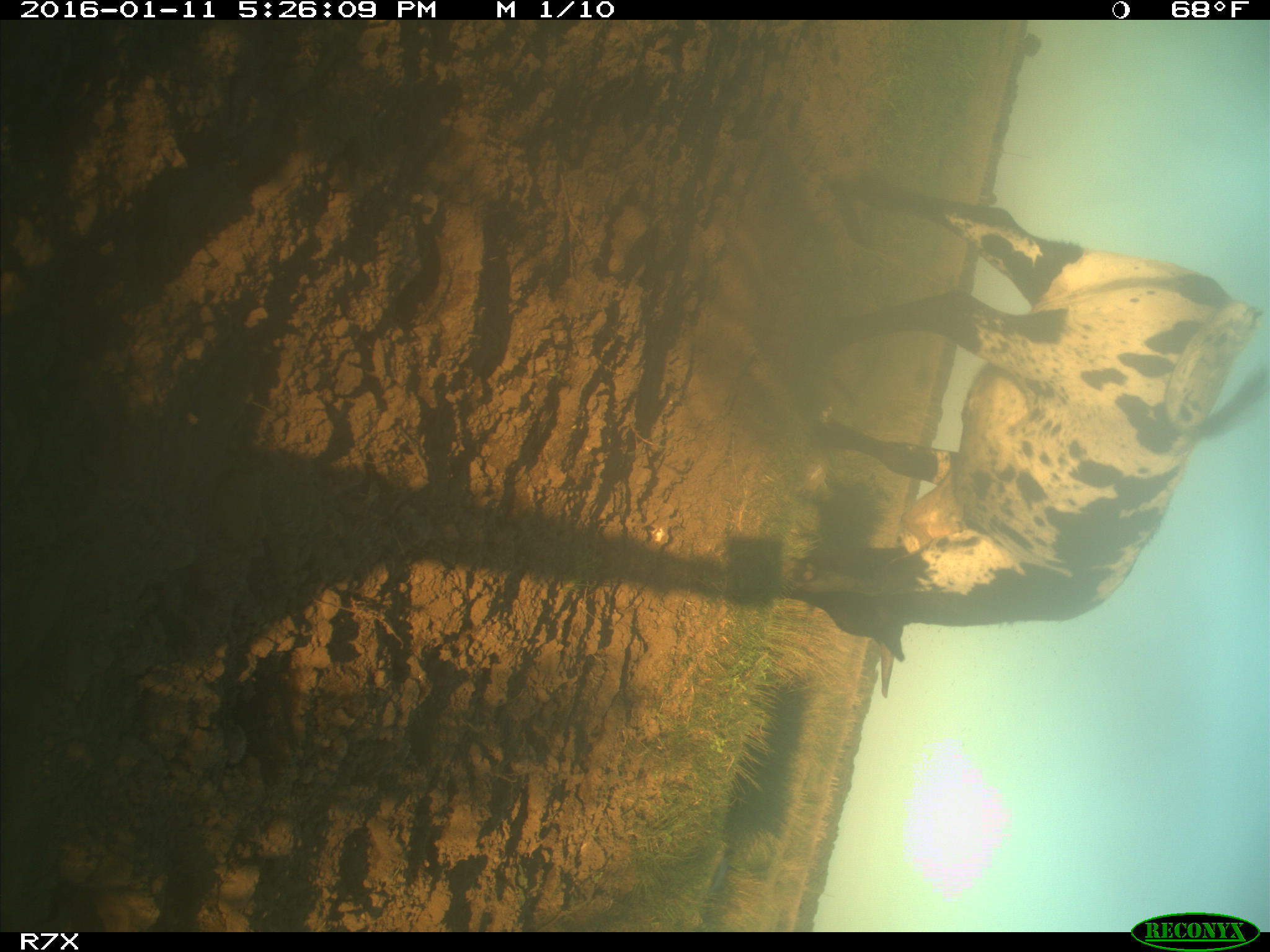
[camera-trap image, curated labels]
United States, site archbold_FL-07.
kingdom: Animalia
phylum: Chordata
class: Mammalia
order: Artiodactyla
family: Bovidae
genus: Bos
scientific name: Bos taurus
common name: domestic cow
Bos taurus (domestic cow).